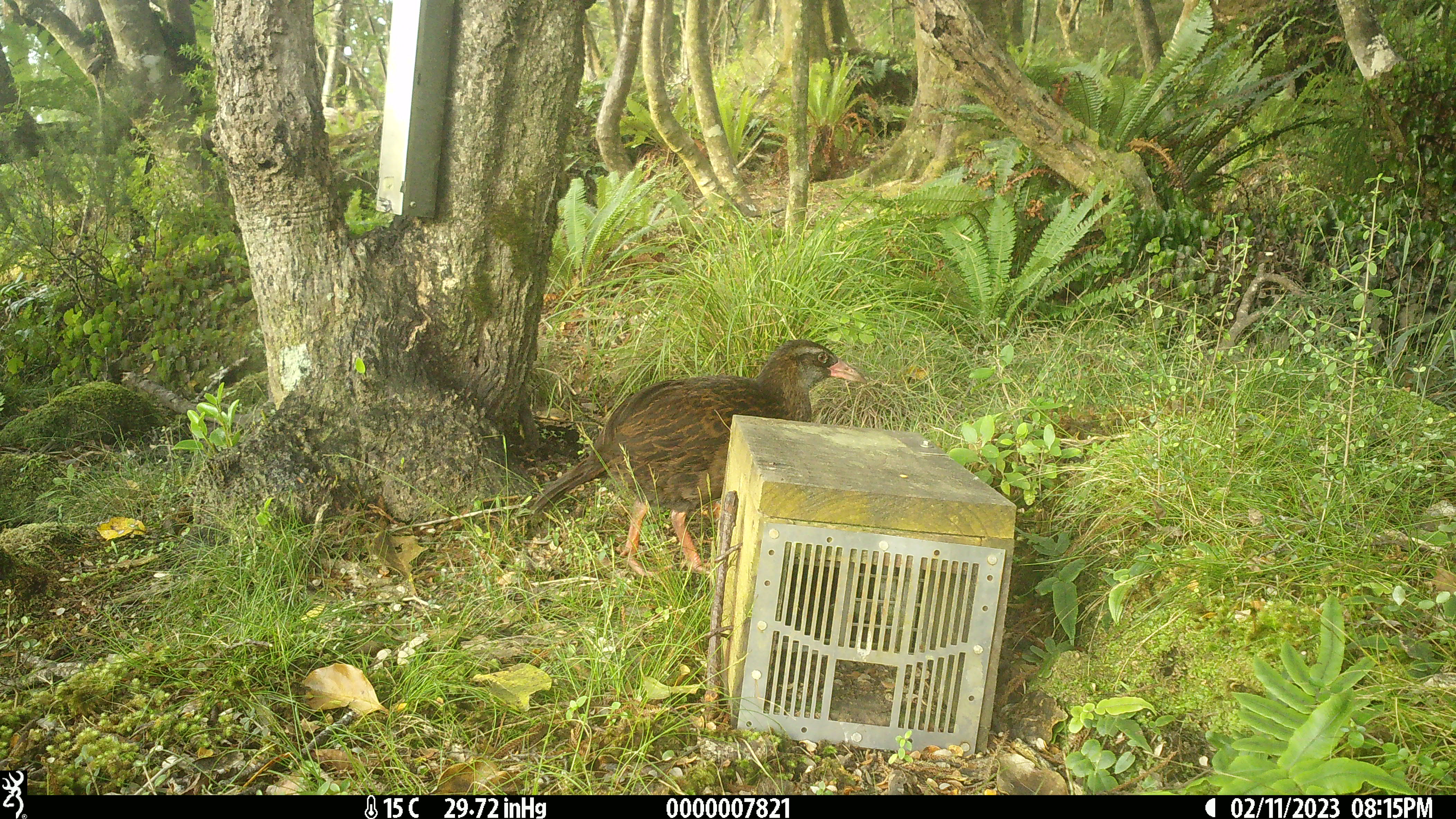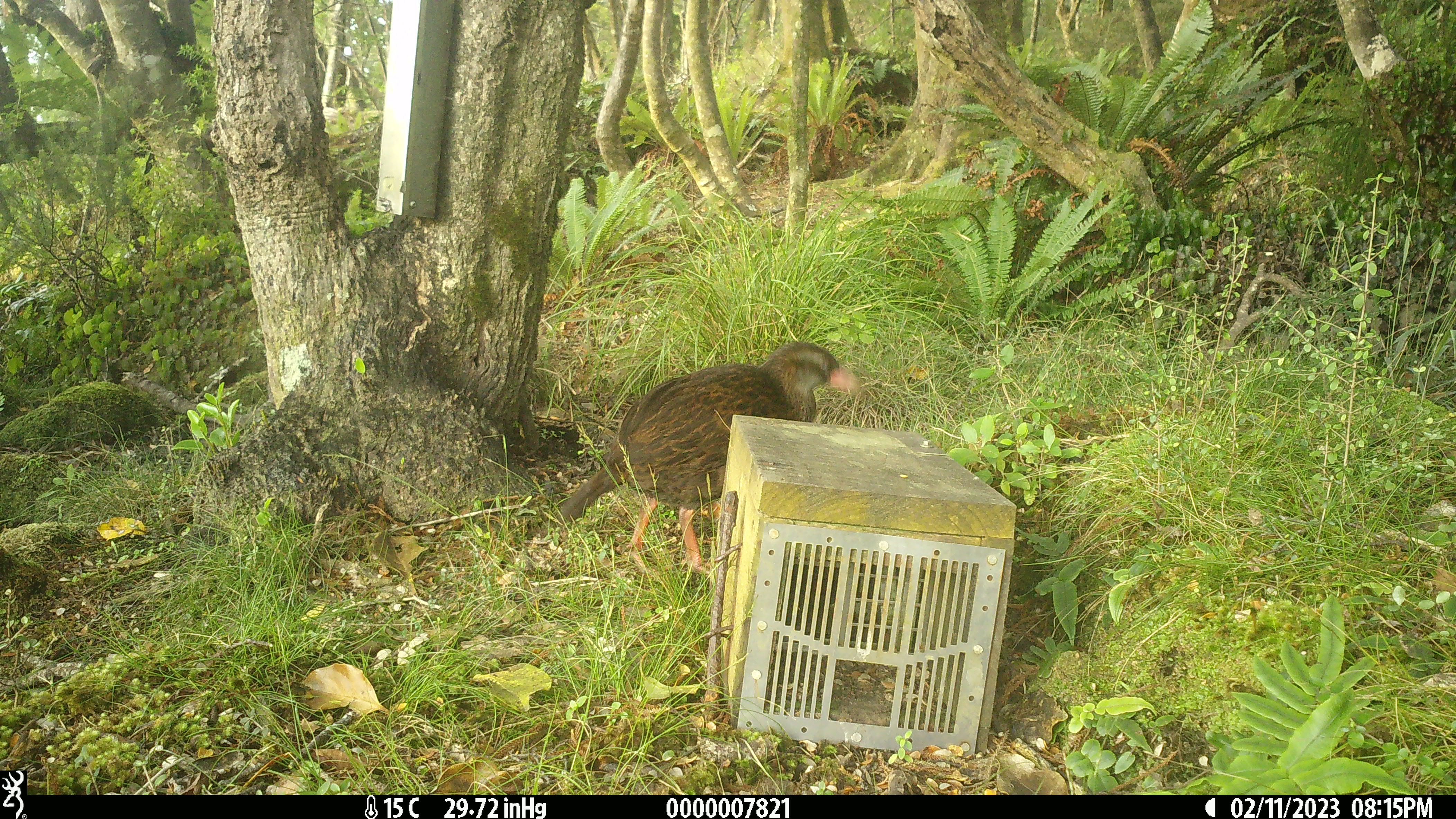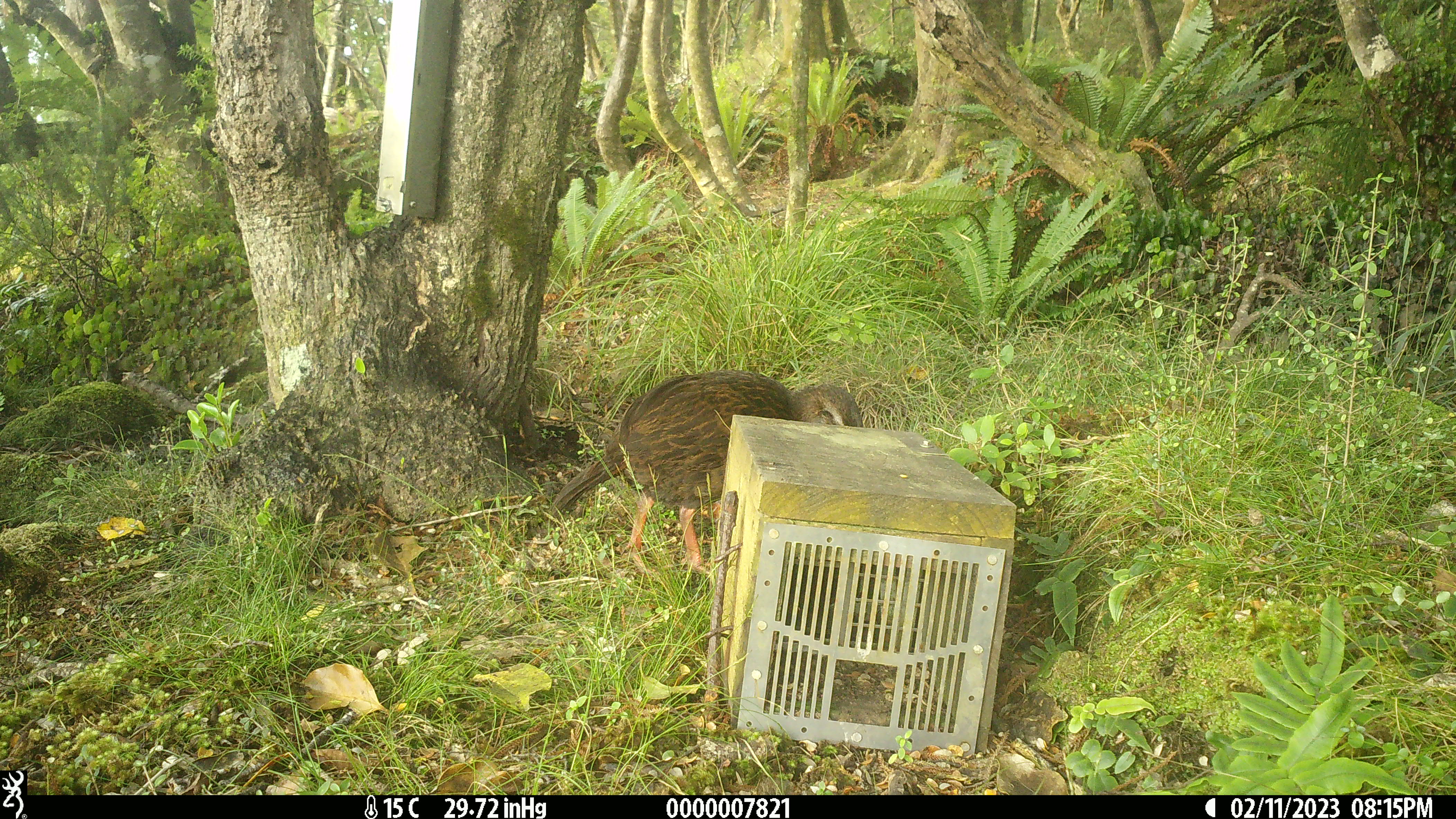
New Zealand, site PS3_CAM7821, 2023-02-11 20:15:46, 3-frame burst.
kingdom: Animalia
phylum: Chordata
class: Aves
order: Gruiformes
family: Rallidae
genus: Gallirallus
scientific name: Gallirallus australis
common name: weka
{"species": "weka (Gallirallus australis)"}